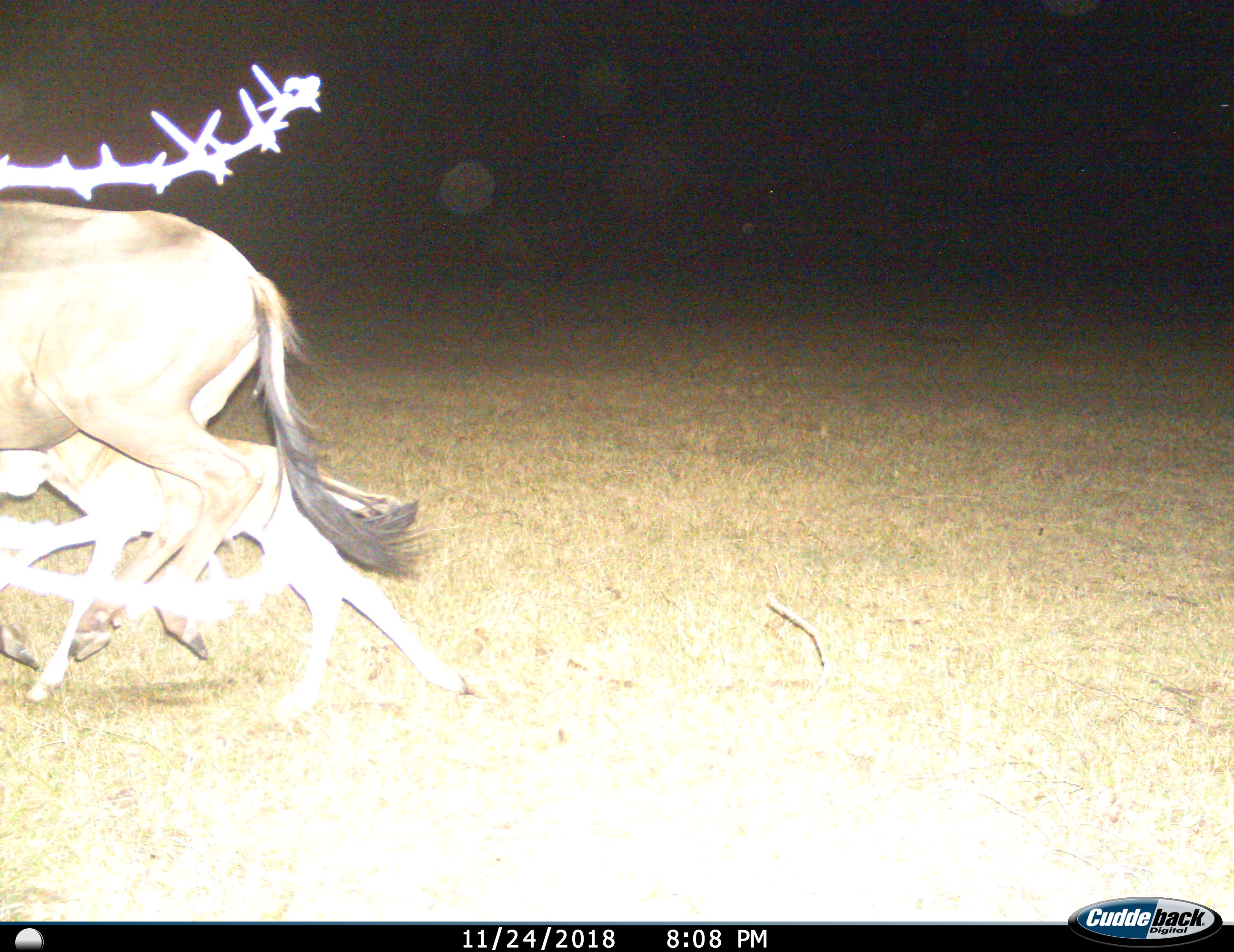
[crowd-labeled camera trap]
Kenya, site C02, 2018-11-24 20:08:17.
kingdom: Animalia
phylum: Chordata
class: Mammalia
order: Artiodactyla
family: Bovidae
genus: Connochaetes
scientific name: Connochaetes taurinus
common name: common wildebeest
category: wildebeest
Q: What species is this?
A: Wildebeest (common wildebeest) (Connochaetes taurinus).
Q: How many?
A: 2.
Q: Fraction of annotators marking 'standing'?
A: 20%.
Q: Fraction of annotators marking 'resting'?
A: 0%.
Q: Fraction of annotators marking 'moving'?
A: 100%.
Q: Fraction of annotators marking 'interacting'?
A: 0%.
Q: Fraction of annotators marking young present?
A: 80%.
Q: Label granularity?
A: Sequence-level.